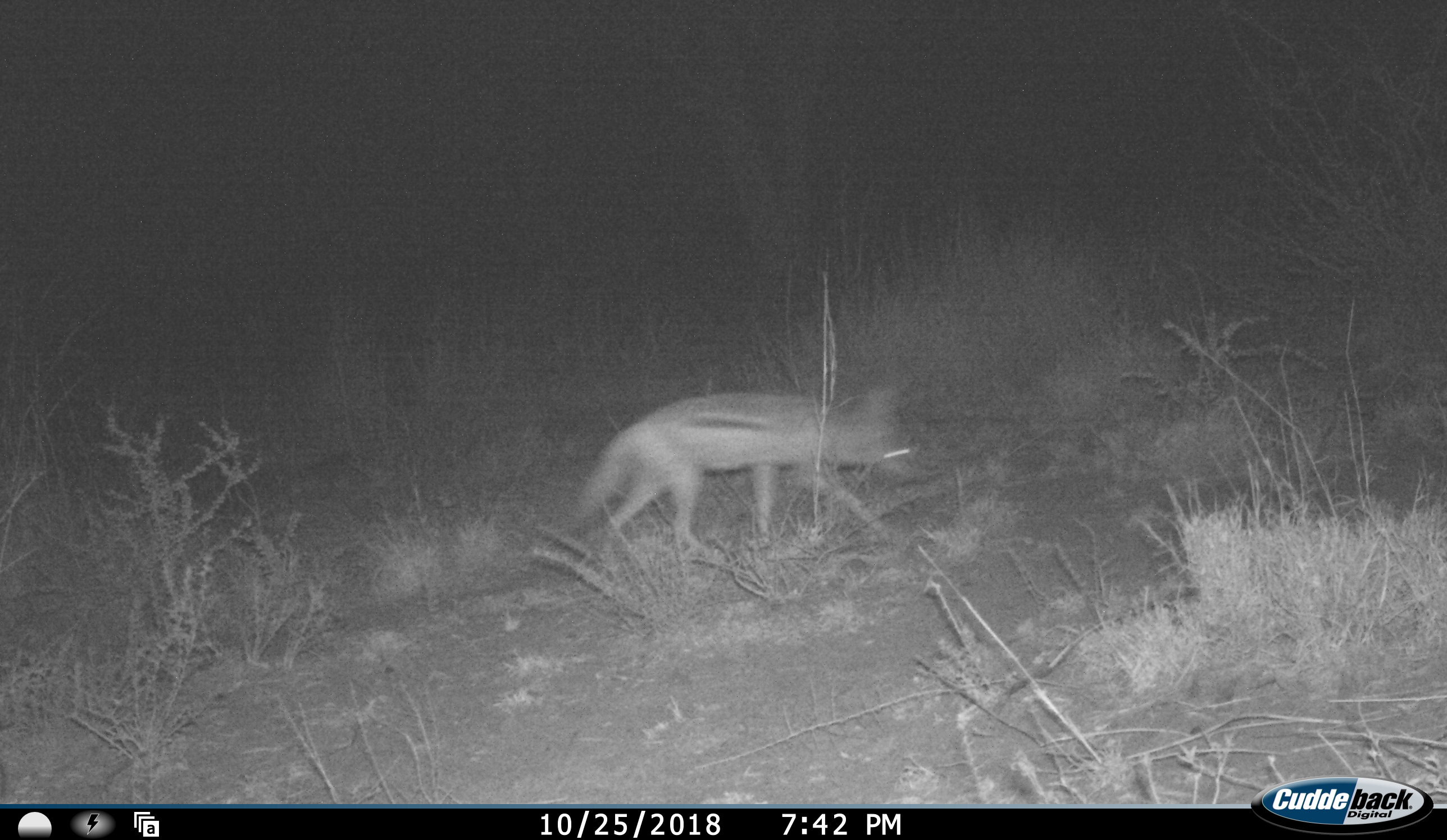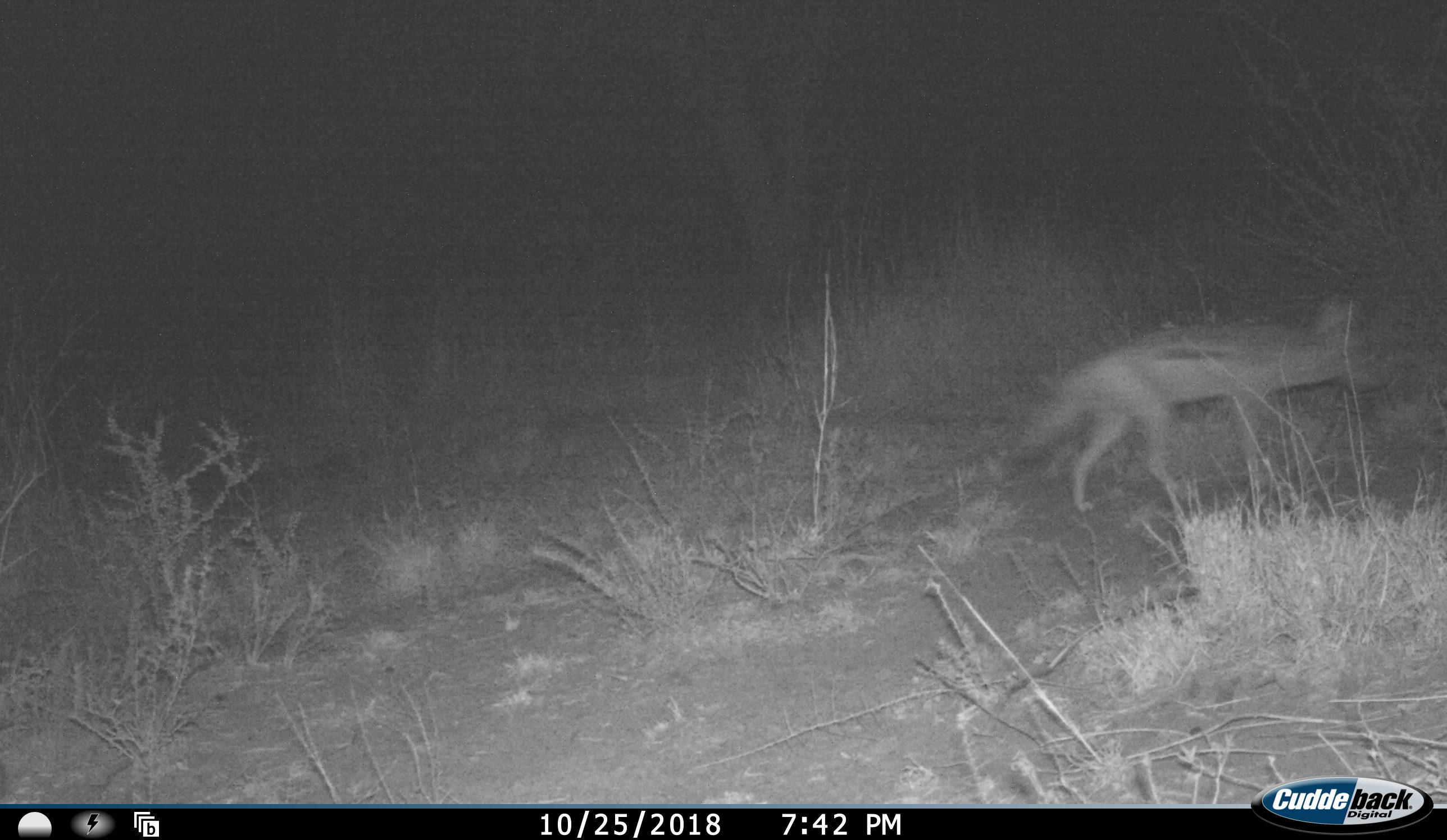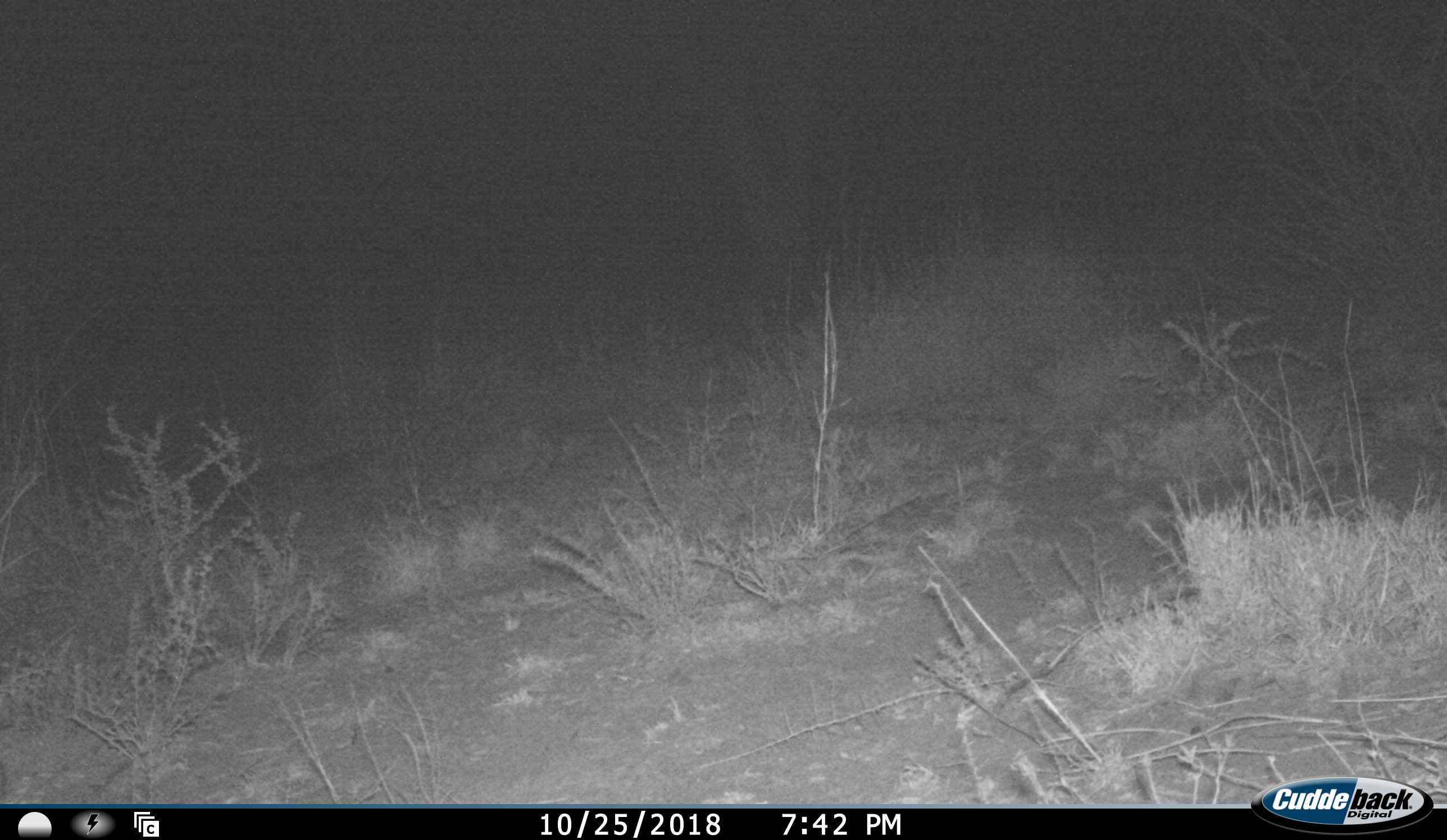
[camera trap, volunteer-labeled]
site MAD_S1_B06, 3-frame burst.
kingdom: Animalia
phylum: Chordata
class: Mammalia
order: Carnivora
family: Canidae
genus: Lupulella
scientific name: Lupulella mesomelas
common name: black-backed jackal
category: jackalblackbacked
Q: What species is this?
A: Jackalblackbacked (black-backed jackal) (Lupulella mesomelas).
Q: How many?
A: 1.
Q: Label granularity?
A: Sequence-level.